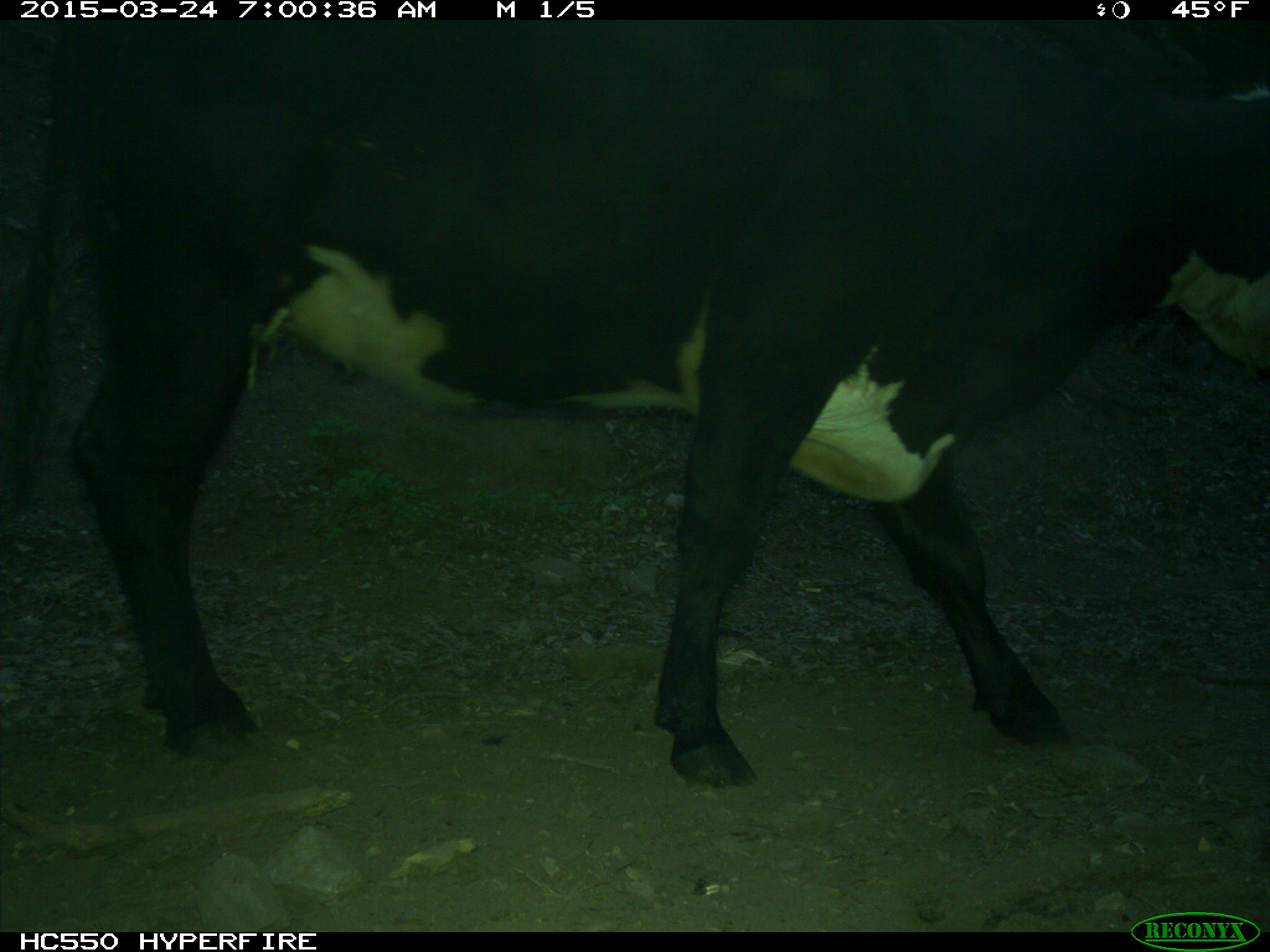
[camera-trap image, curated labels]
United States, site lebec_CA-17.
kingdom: Animalia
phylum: Chordata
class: Mammalia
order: Artiodactyla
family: Bovidae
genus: Bos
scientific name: Bos taurus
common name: domestic cow